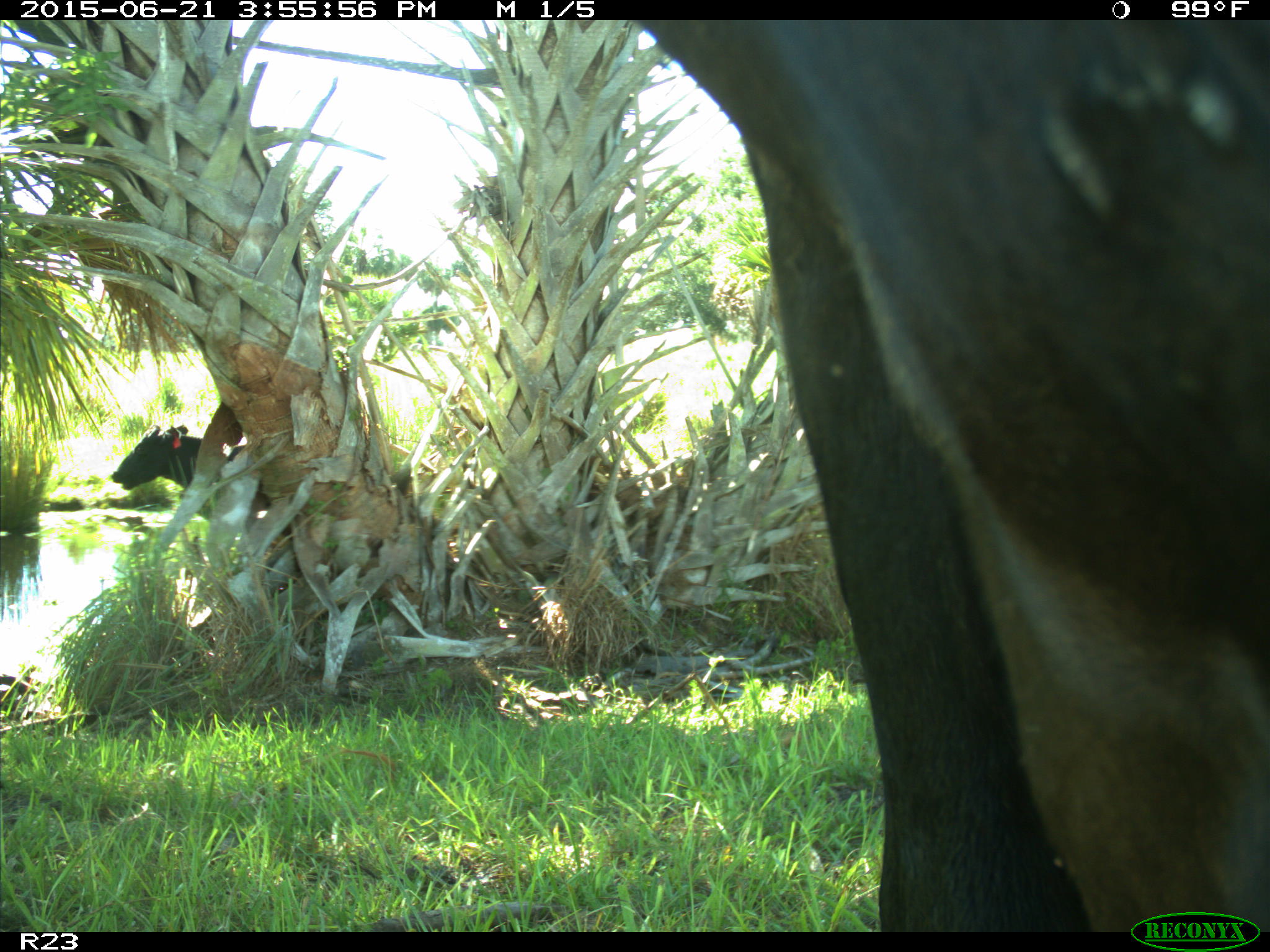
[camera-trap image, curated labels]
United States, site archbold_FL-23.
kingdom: Animalia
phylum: Chordata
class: Mammalia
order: Artiodactyla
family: Bovidae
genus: Bos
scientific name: Bos taurus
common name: domestic cow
Bos taurus (domestic cow).